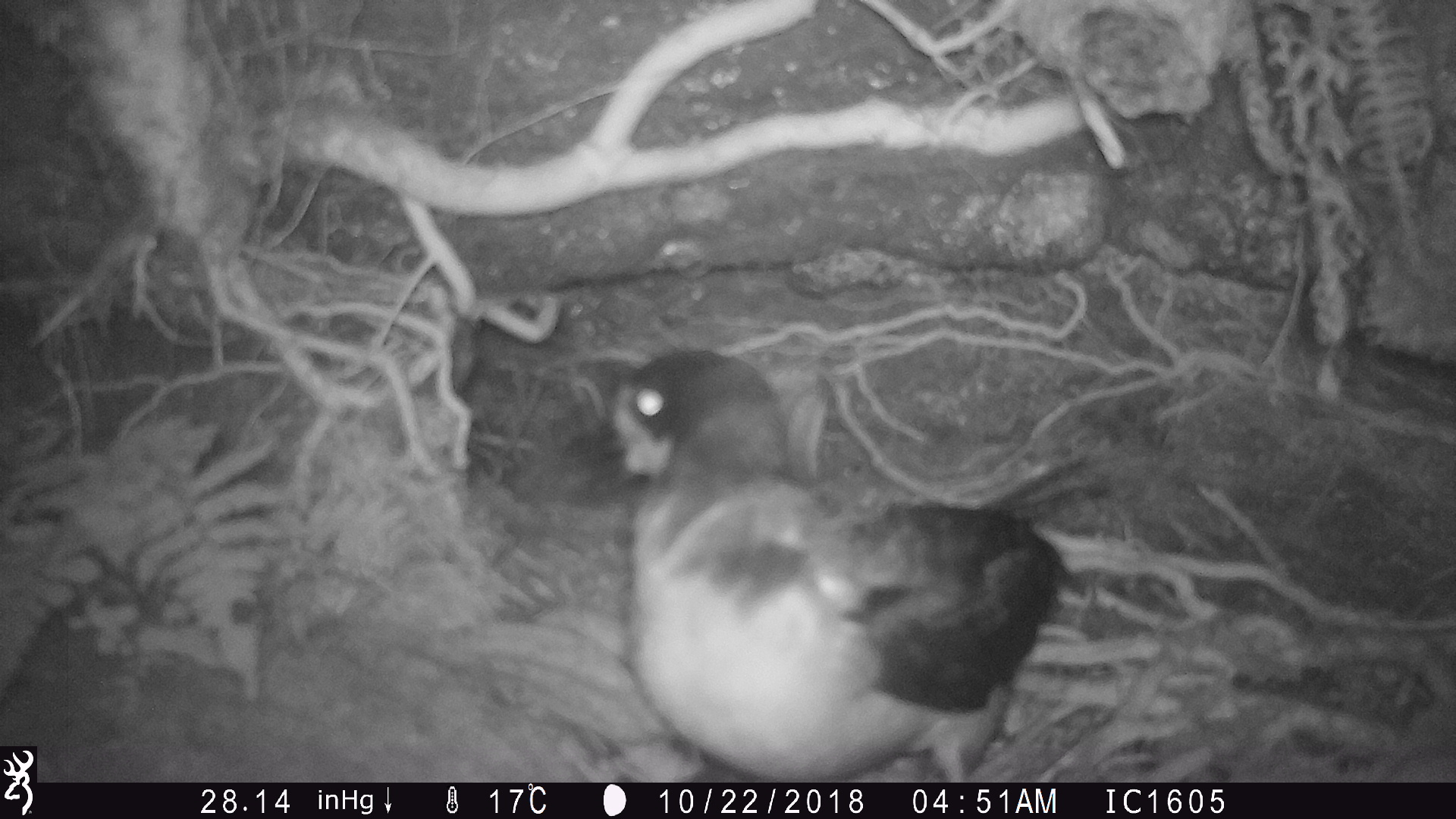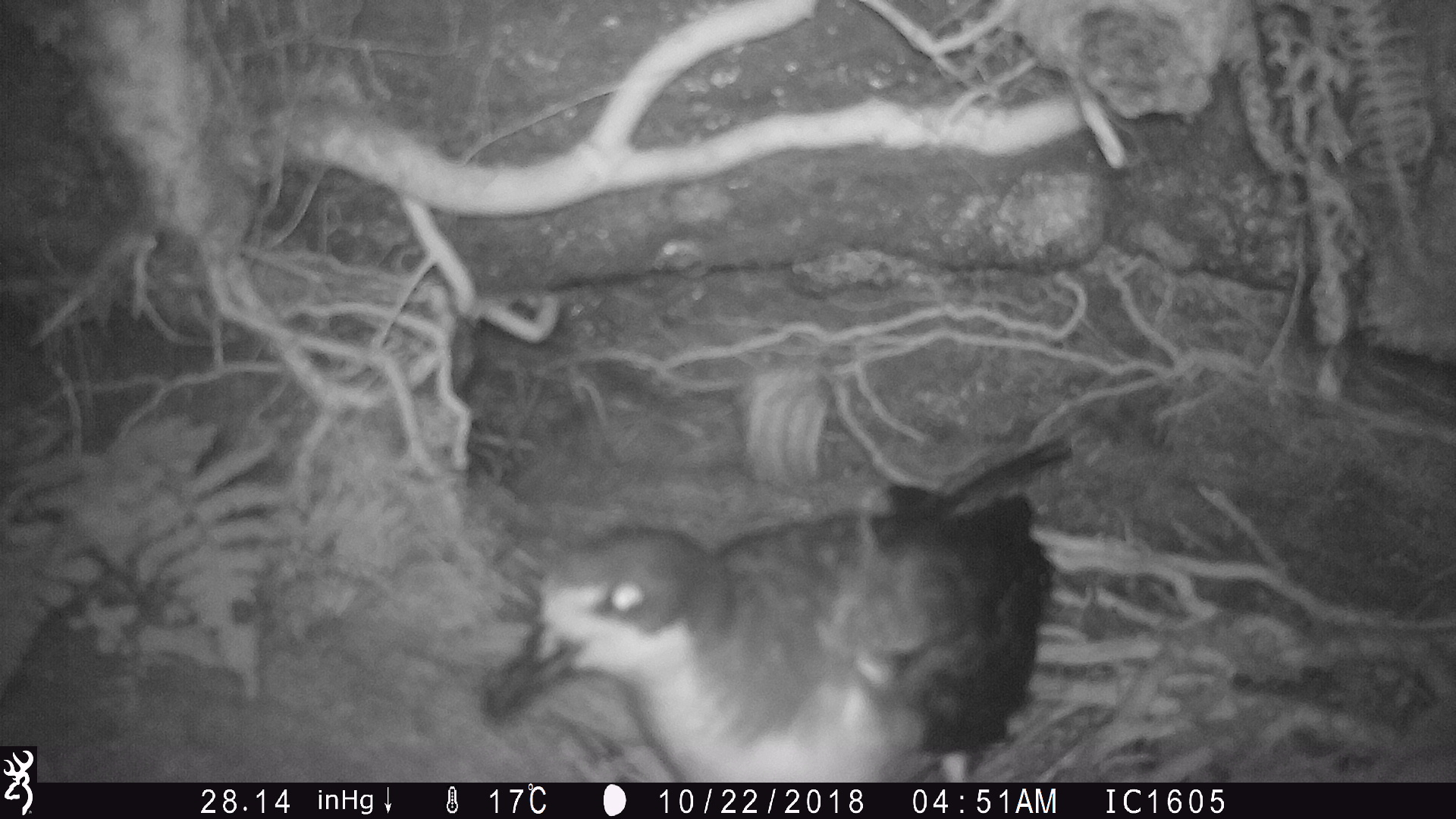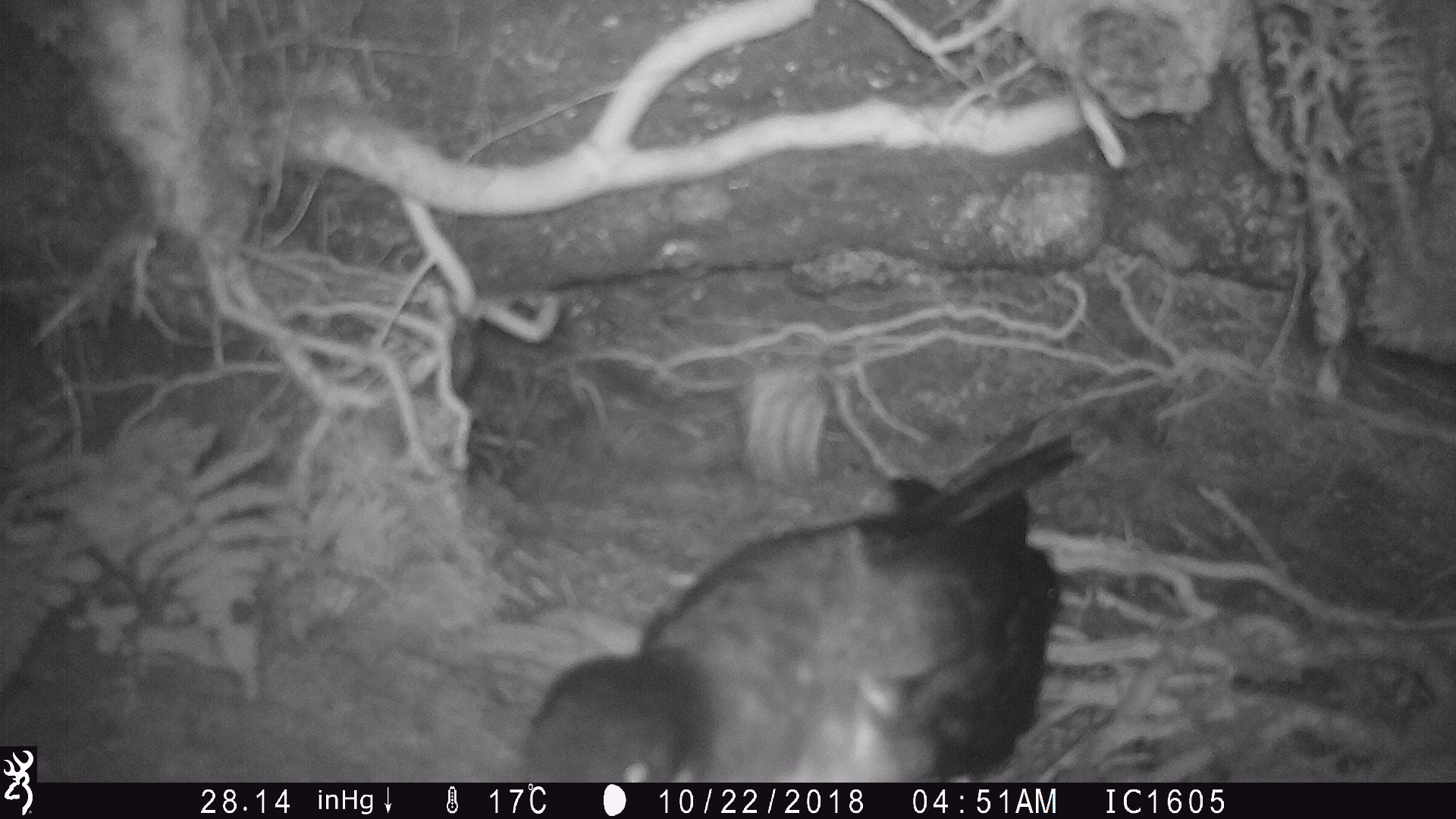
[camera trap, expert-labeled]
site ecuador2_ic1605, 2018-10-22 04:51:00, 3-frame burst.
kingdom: Animalia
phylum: Chordata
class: Aves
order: Procellariiformes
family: Procellariidae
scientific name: Procellariidae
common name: petrel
Petrel (Procellariidae).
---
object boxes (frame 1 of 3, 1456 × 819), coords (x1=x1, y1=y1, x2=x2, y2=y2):
petrel: (x1=603, y1=343, x2=1066, y2=780)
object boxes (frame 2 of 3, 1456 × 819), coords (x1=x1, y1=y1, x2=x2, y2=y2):
petrel: (x1=469, y1=473, x2=1060, y2=781)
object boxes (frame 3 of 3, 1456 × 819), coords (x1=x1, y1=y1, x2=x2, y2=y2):
petrel: (x1=485, y1=402, x2=1095, y2=781)